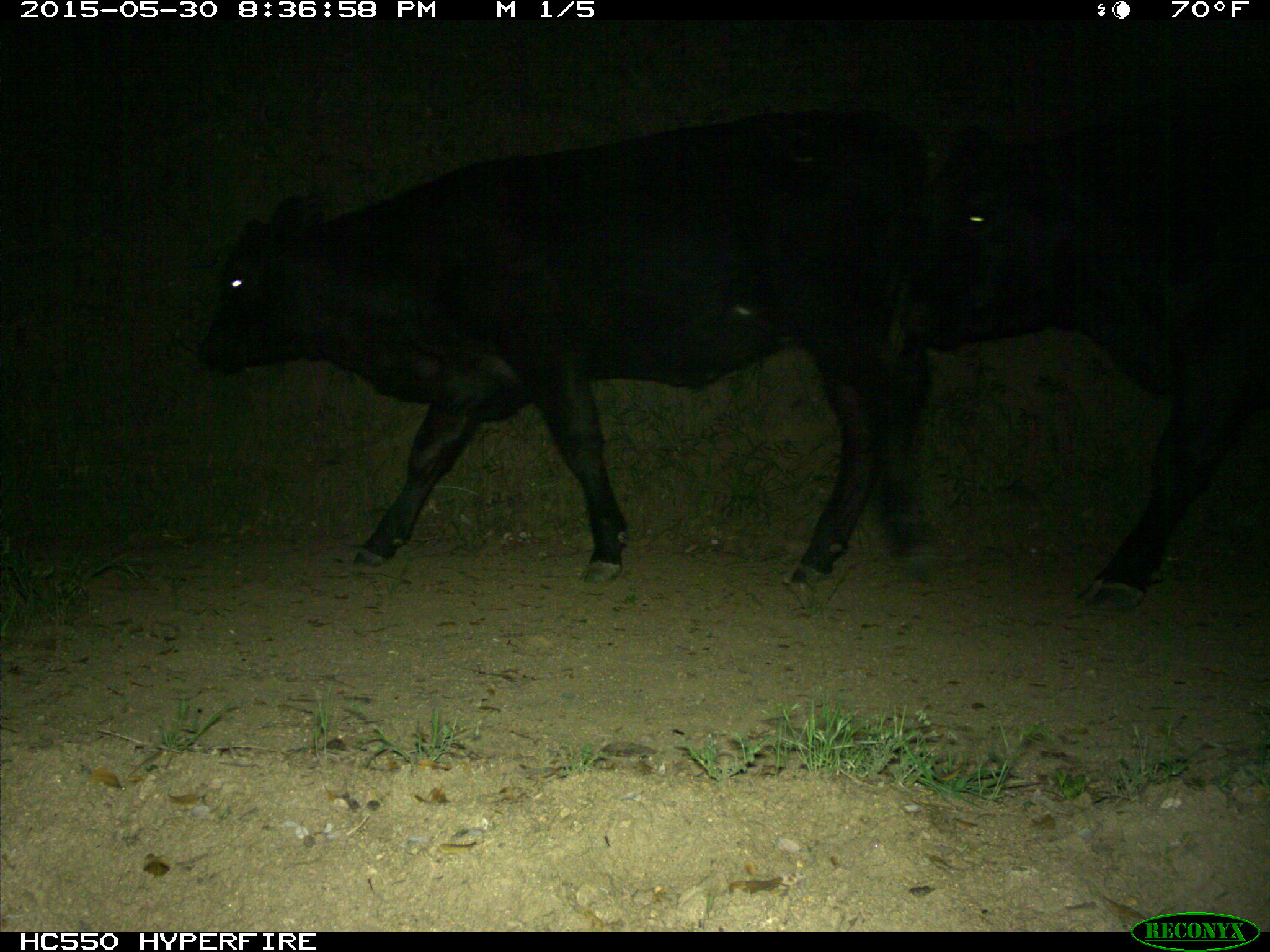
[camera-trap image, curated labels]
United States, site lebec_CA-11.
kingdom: Animalia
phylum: Chordata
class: Mammalia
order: Artiodactyla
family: Bovidae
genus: Bos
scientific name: Bos taurus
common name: domestic cow